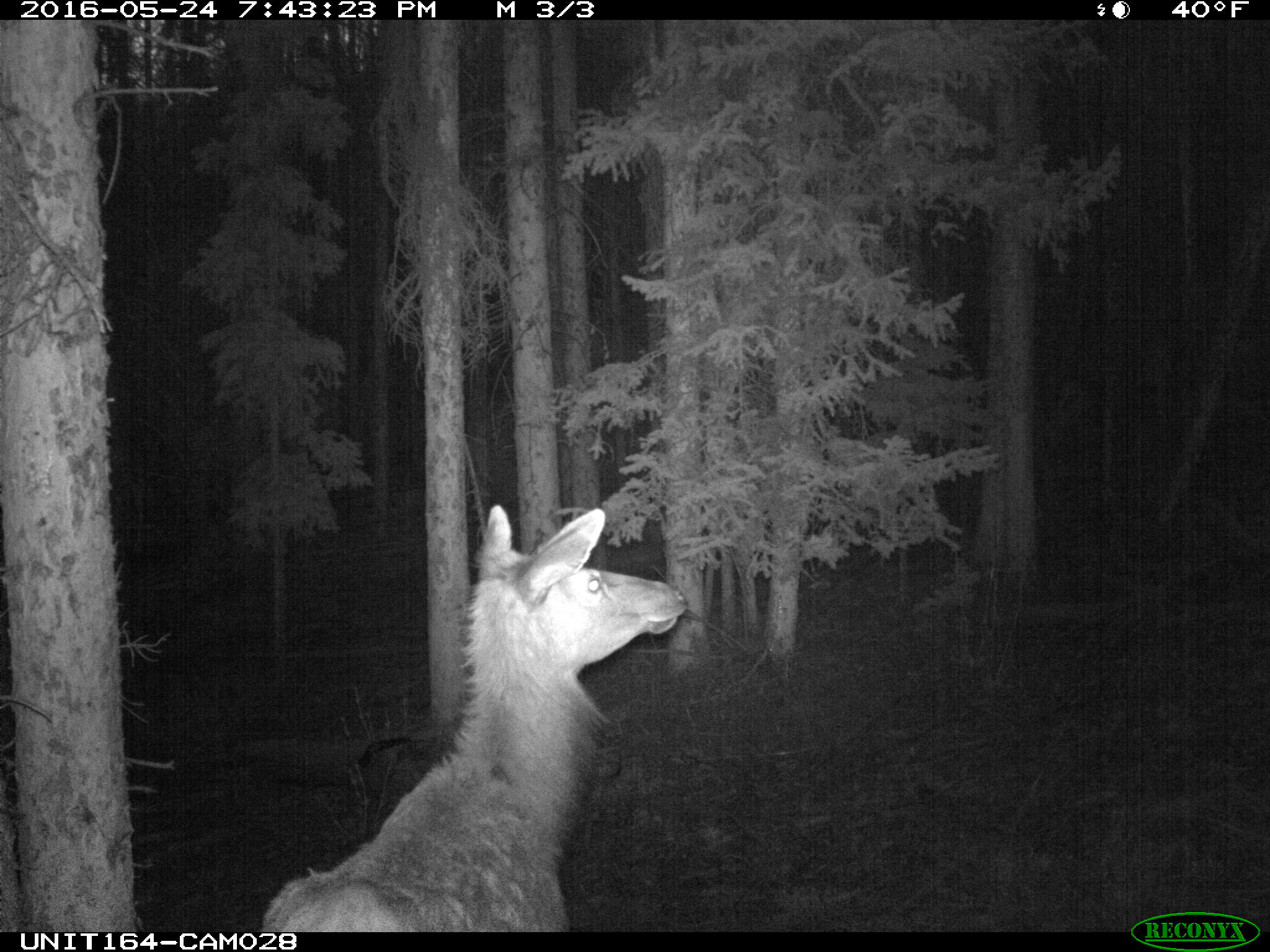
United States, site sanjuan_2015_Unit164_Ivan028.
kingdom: Animalia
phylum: Chordata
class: Mammalia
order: Artiodactyla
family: Cervidae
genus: Cervus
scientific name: Cervus elaphus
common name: red deer